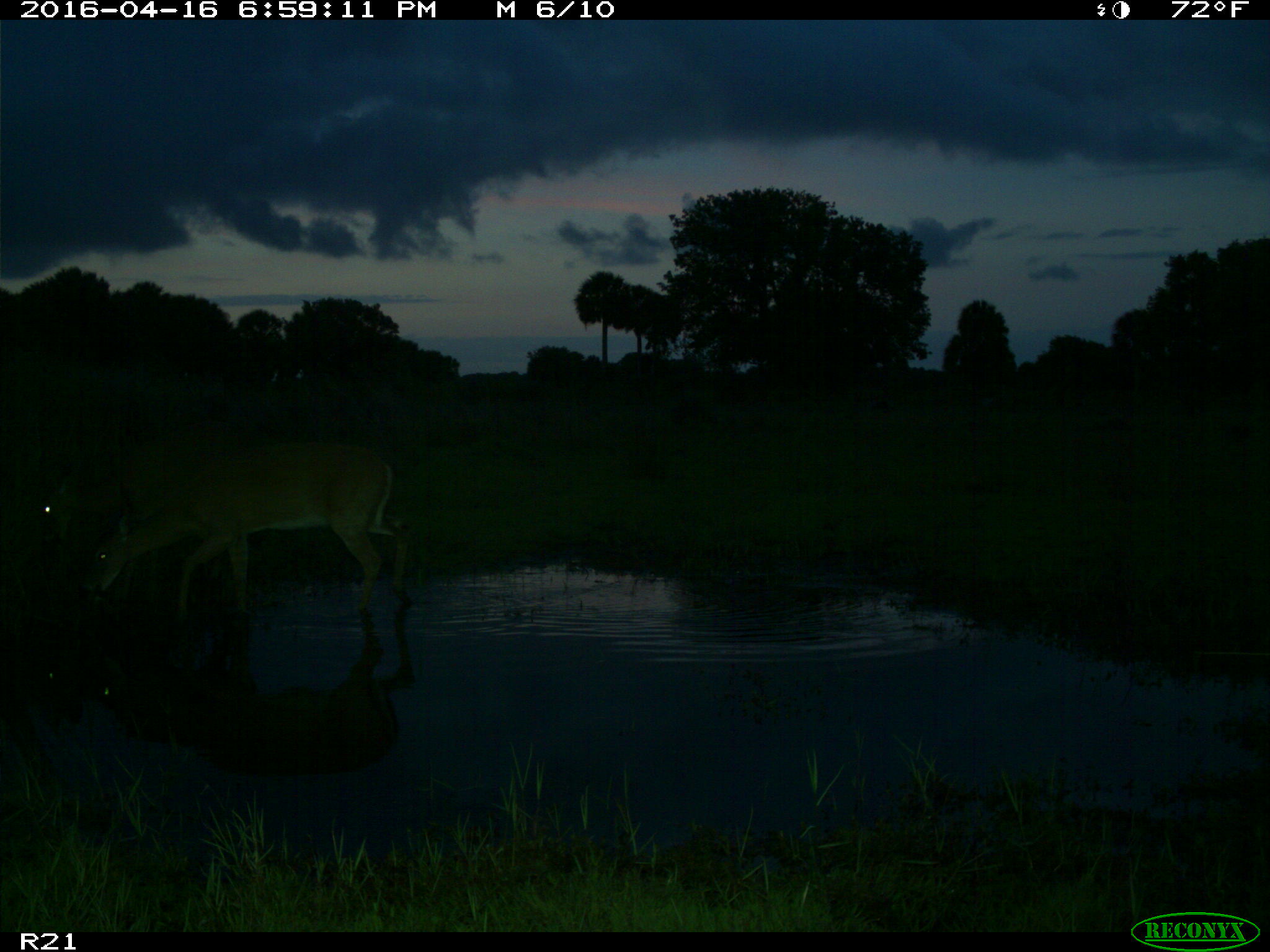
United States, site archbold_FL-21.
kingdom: Animalia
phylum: Chordata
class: Mammalia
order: Artiodactyla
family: Cervidae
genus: Odocoileus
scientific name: Odocoileus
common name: deer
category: unidentified deer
Unidentified deer (deer) (Odocoileus).